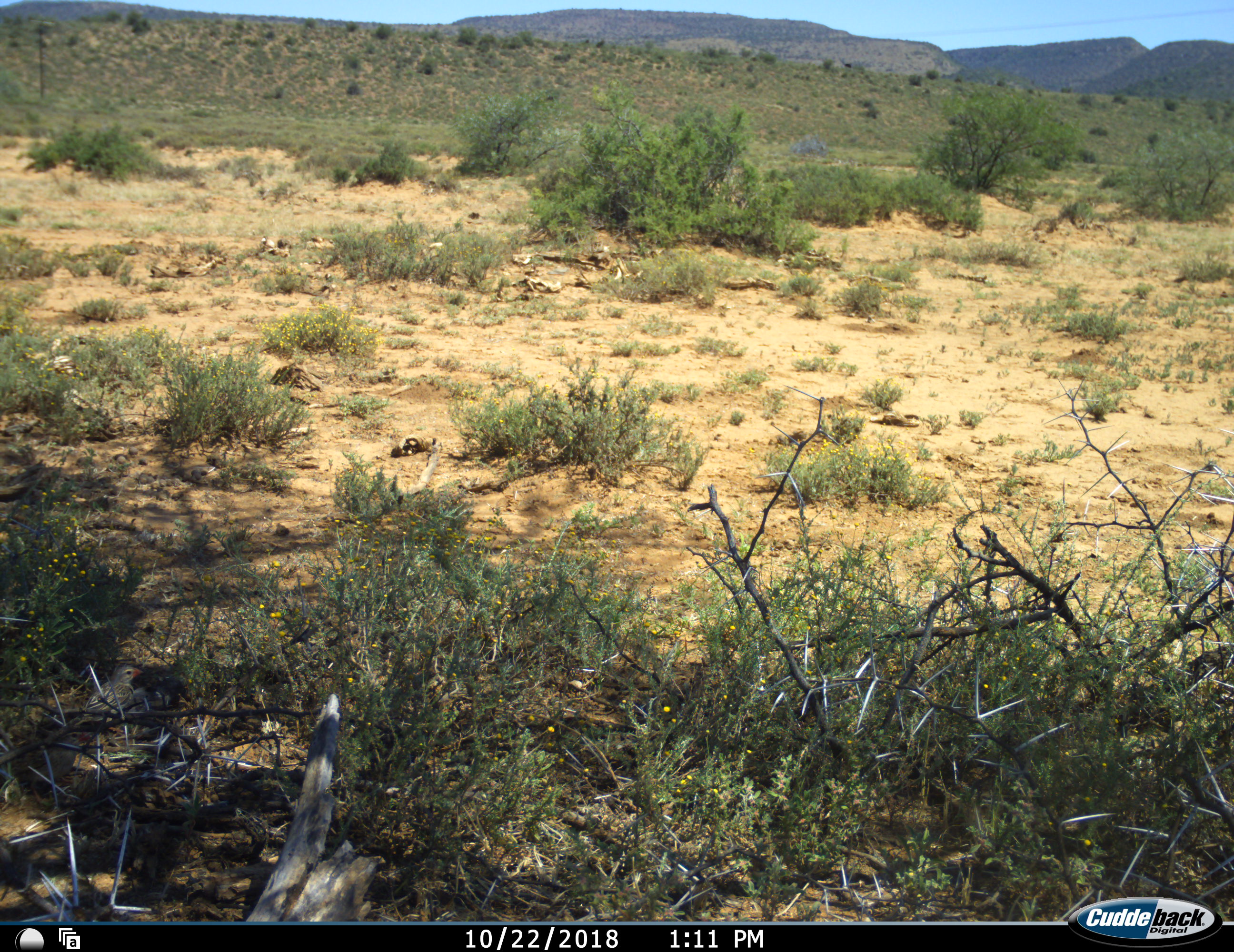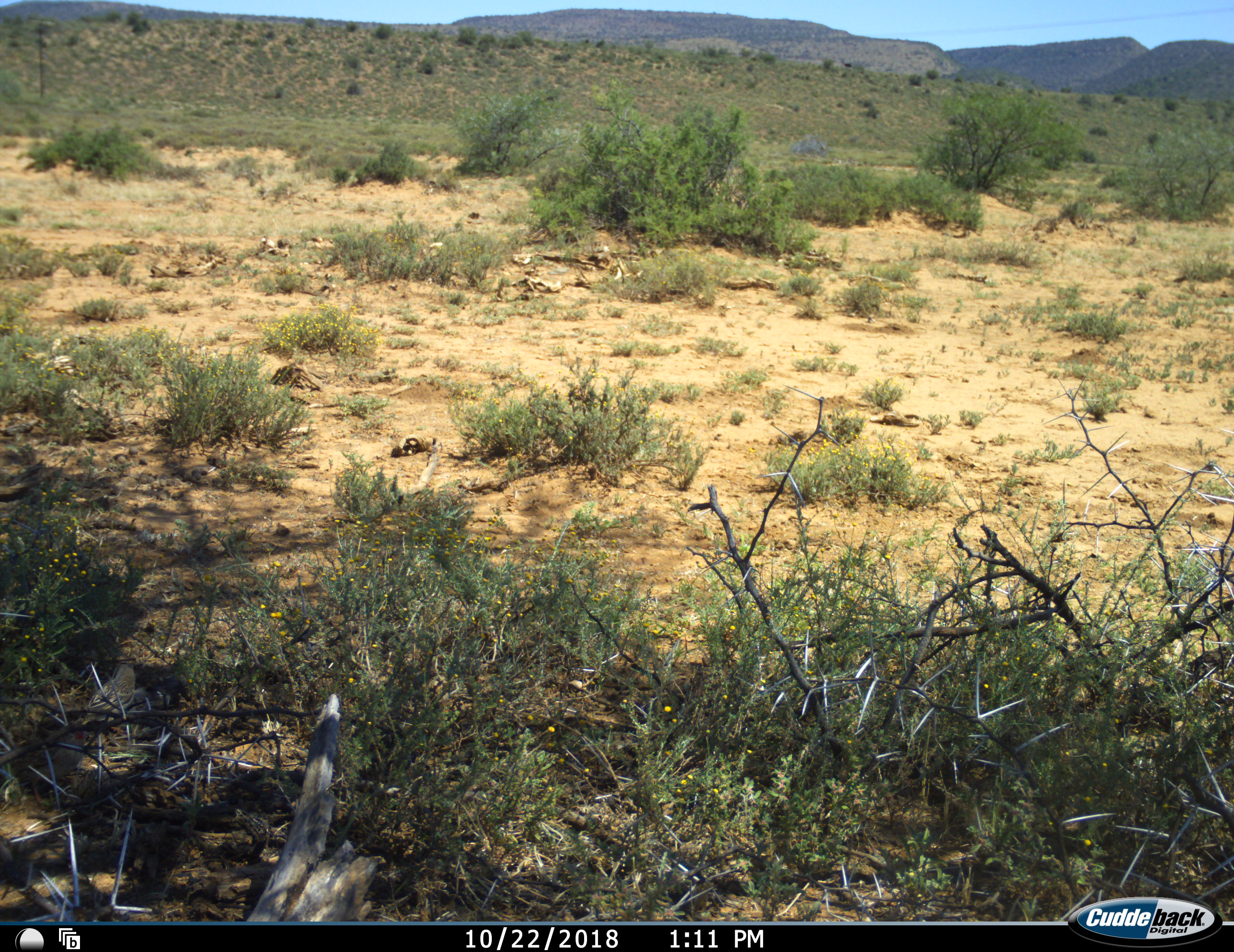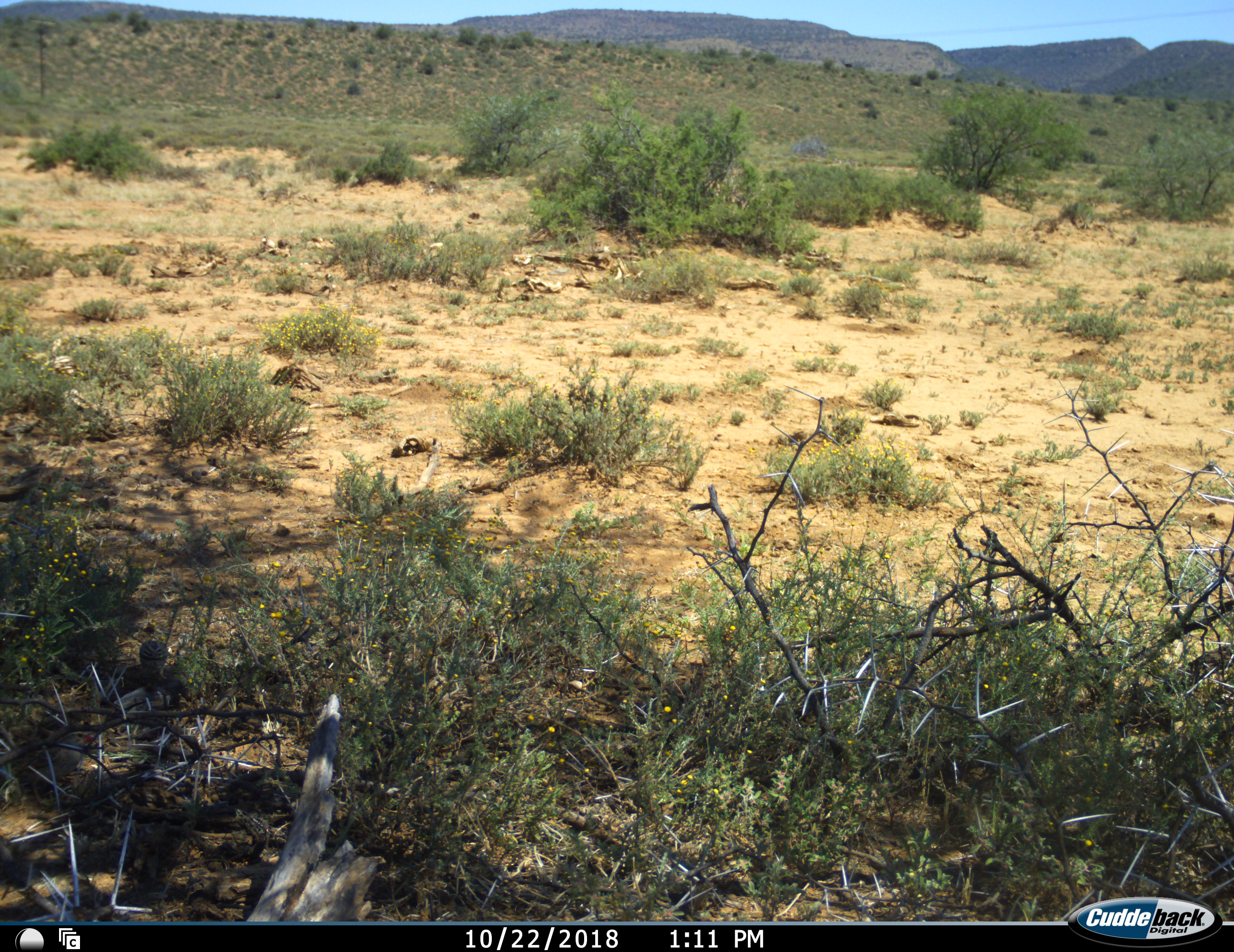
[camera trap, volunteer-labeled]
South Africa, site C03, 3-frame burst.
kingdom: Animalia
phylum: Chordata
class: Aves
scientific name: Aves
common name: bird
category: birdother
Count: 1.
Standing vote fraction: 60%.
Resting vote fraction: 20%.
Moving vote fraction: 40%.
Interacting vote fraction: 0%.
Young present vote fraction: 0%.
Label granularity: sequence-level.